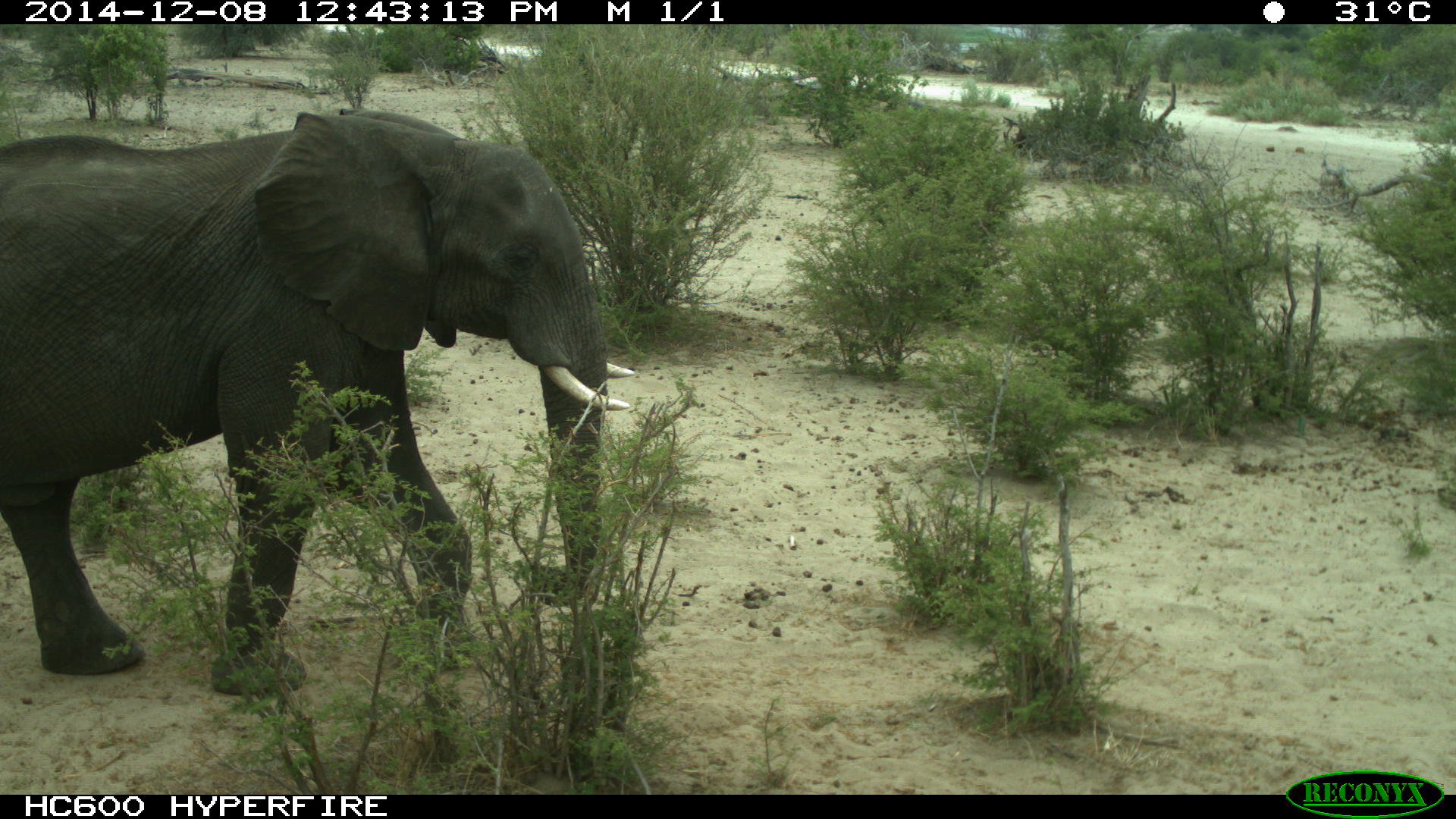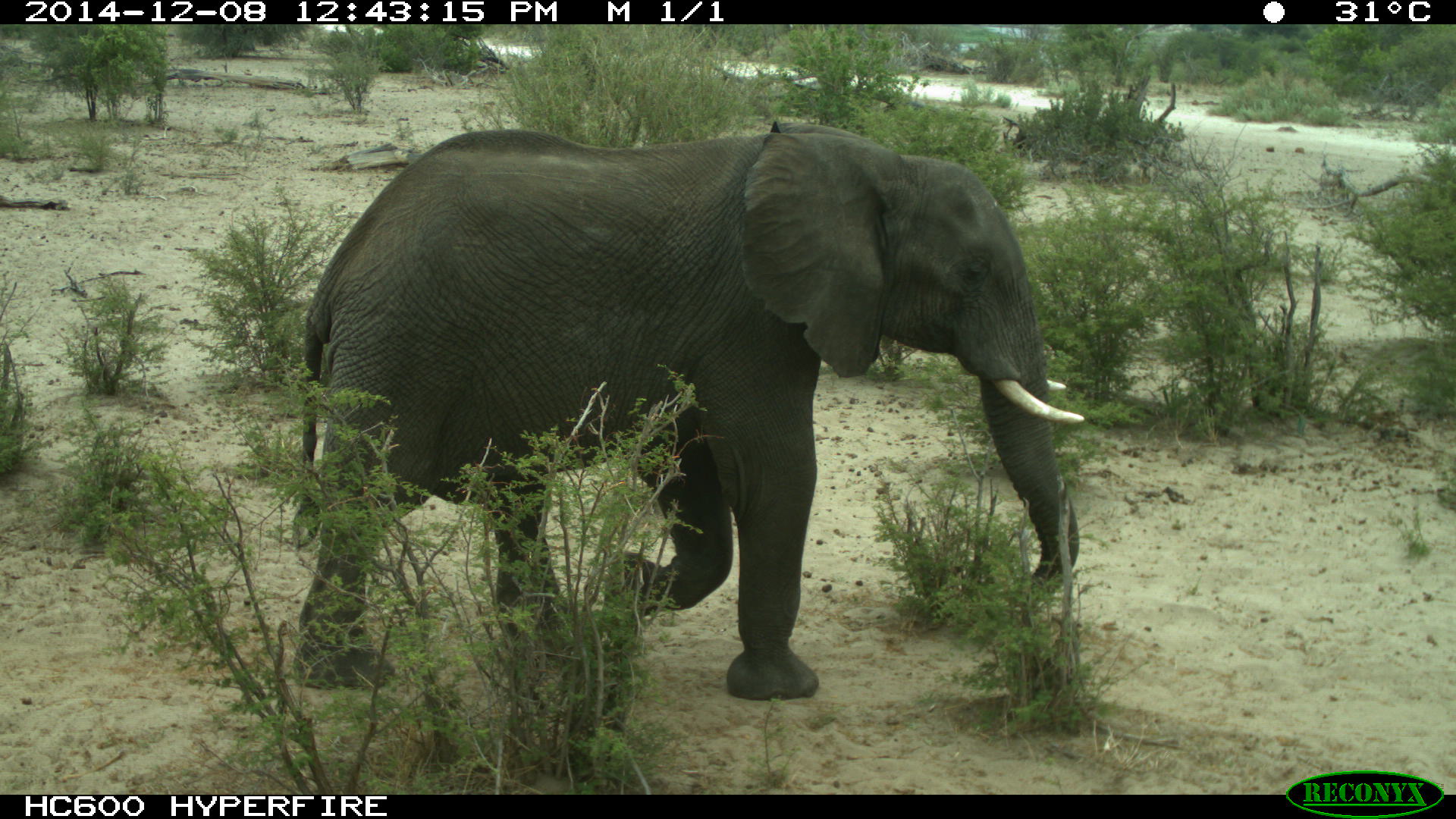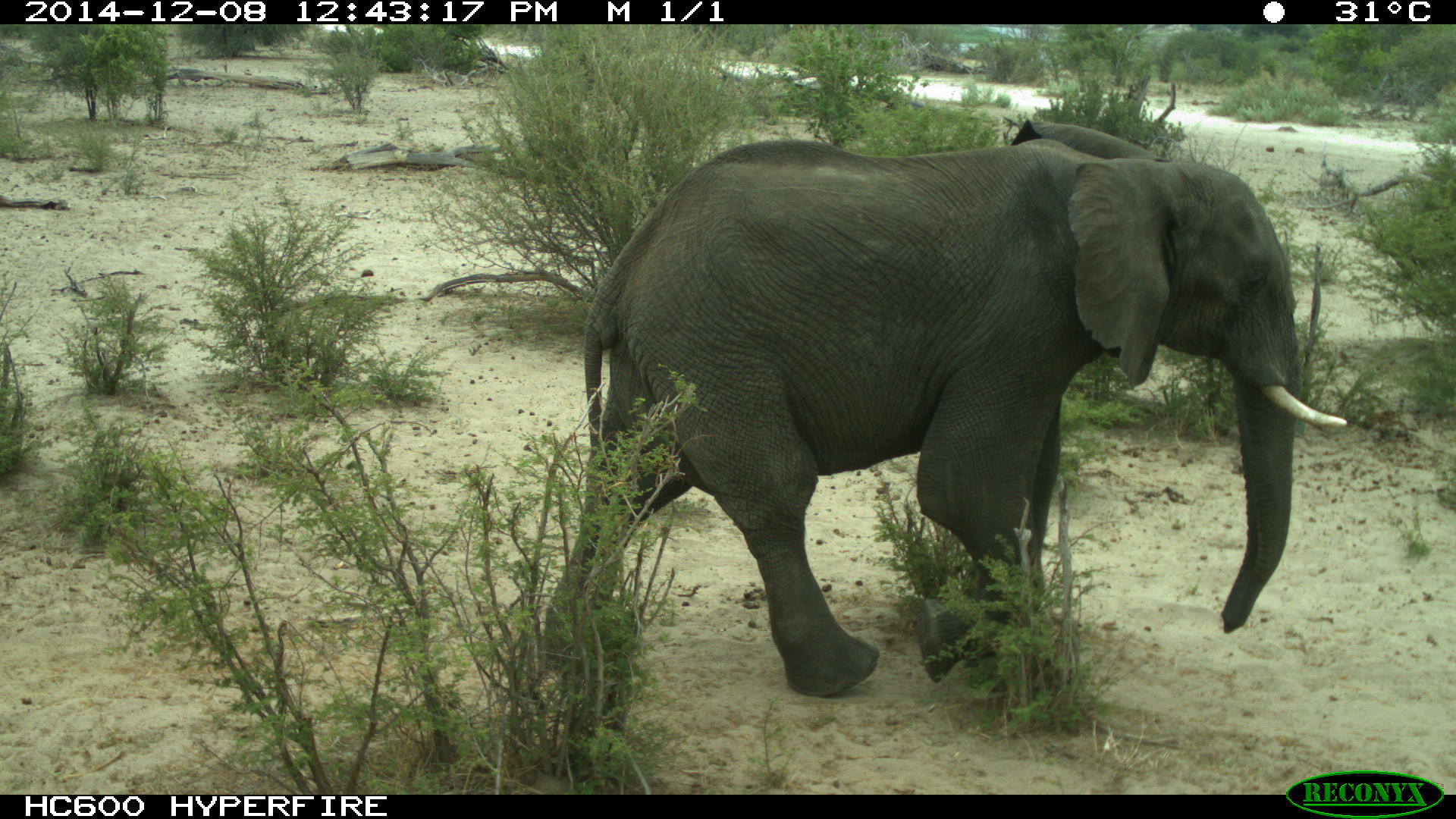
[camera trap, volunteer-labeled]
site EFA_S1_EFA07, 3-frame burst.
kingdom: Animalia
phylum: Chordata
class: Mammalia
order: Proboscidea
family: Elephantidae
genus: Loxodonta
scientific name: Loxodonta africana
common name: african bush elephant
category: elephant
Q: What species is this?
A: Elephant (african bush elephant) (Loxodonta africana).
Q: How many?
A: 1.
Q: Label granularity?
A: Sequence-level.